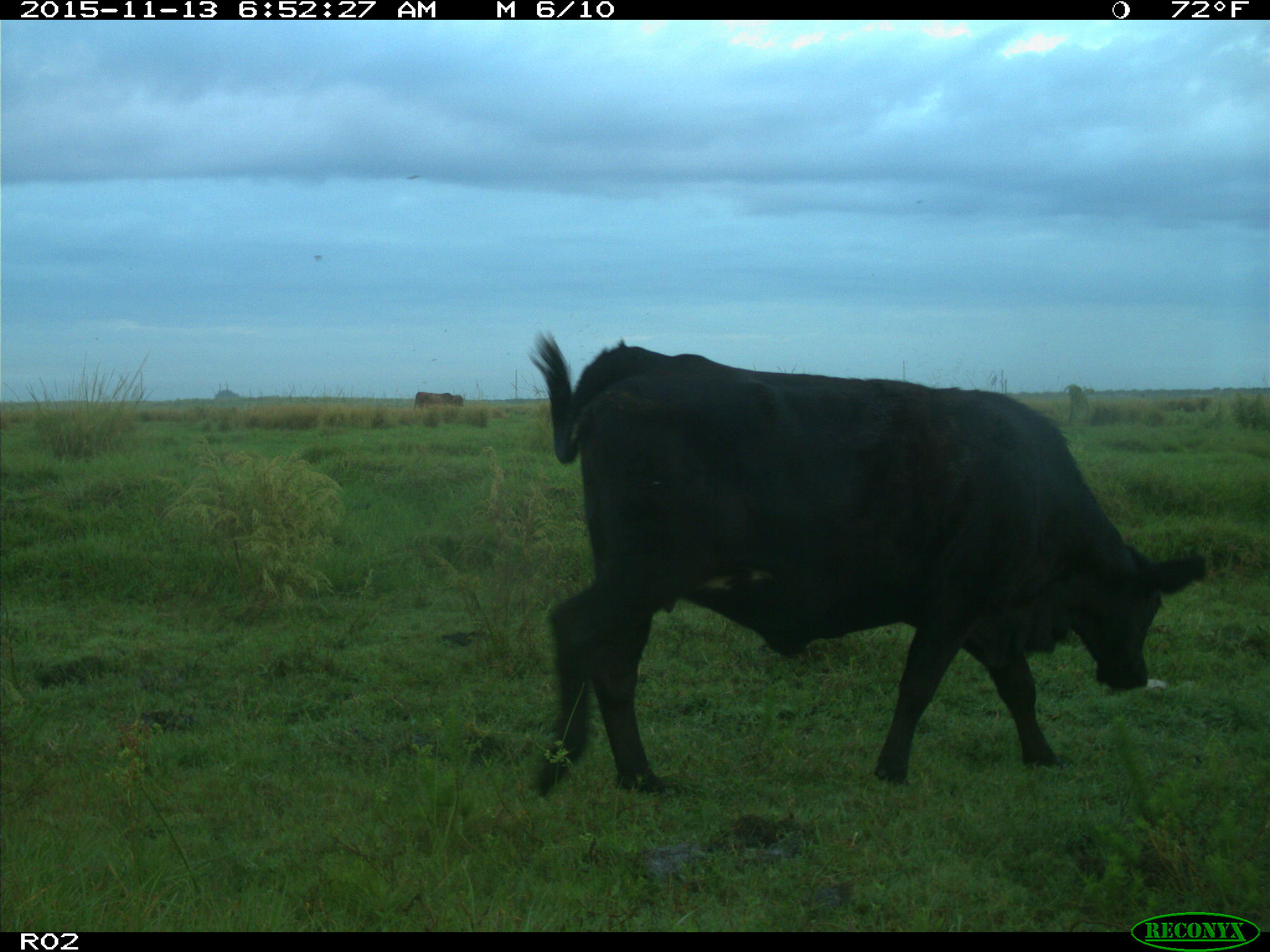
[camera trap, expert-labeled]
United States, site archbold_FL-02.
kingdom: Animalia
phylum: Chordata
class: Mammalia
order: Artiodactyla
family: Bovidae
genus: Bos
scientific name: Bos taurus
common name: domestic cow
Bos taurus (domestic cow).